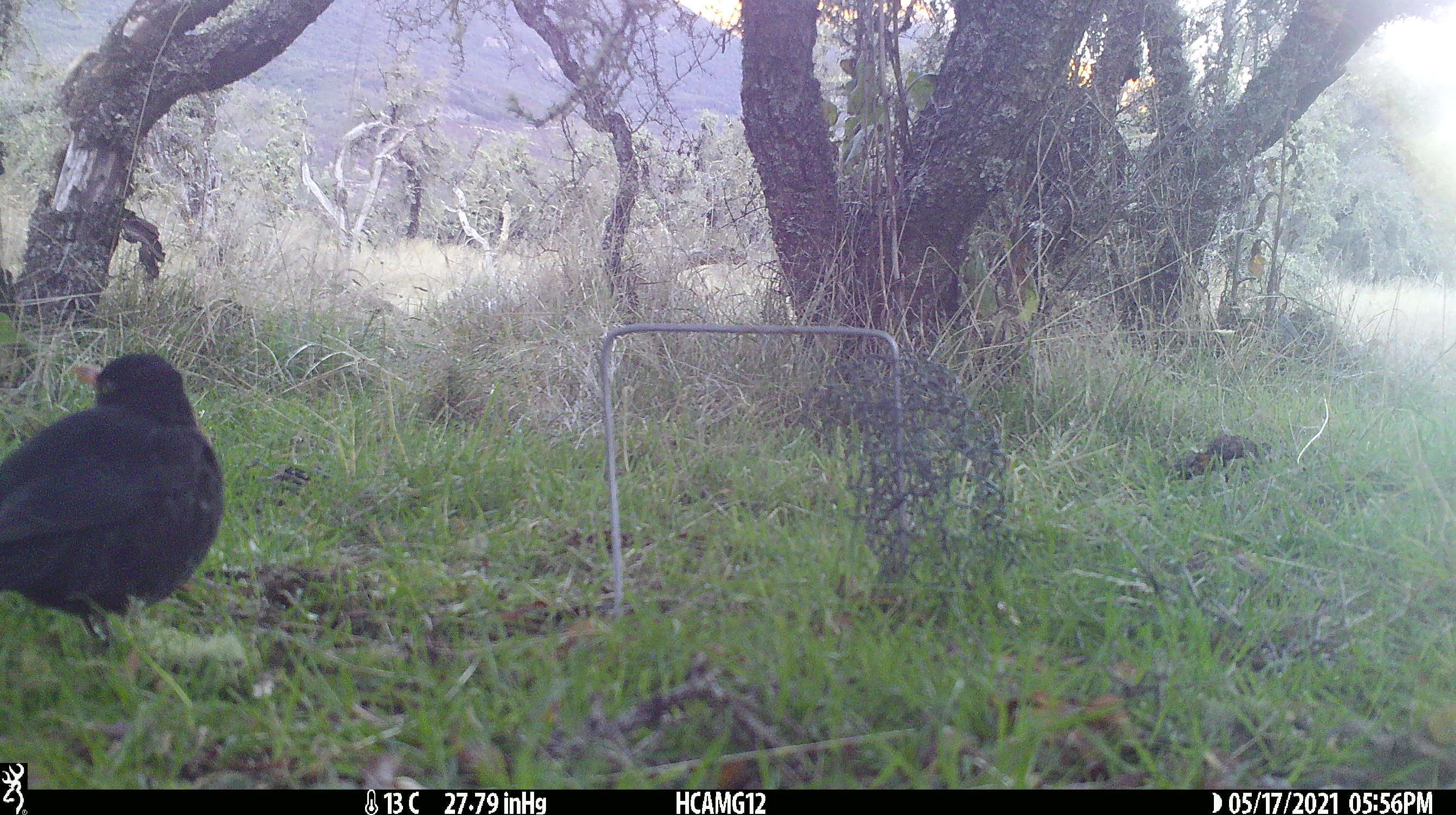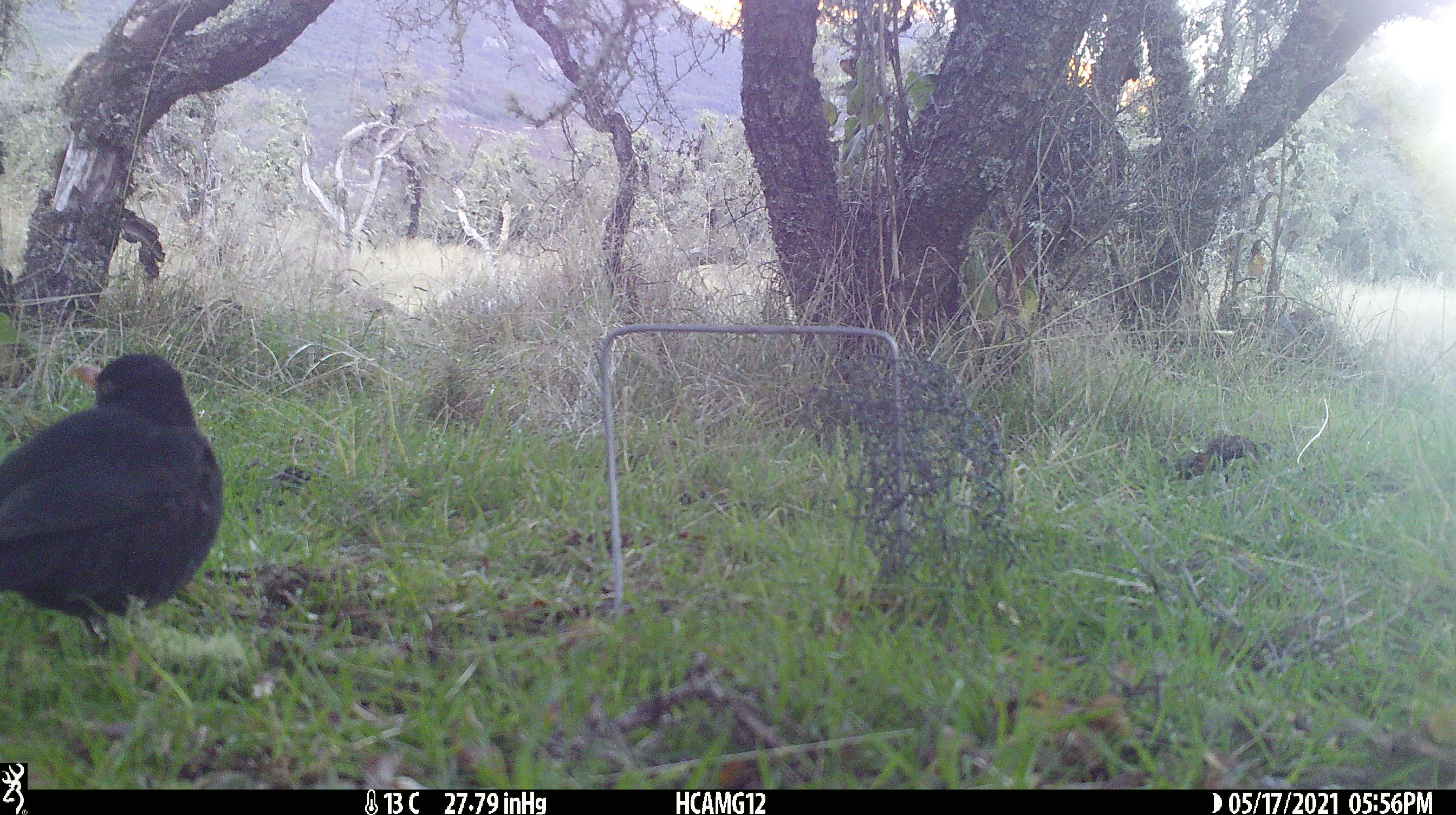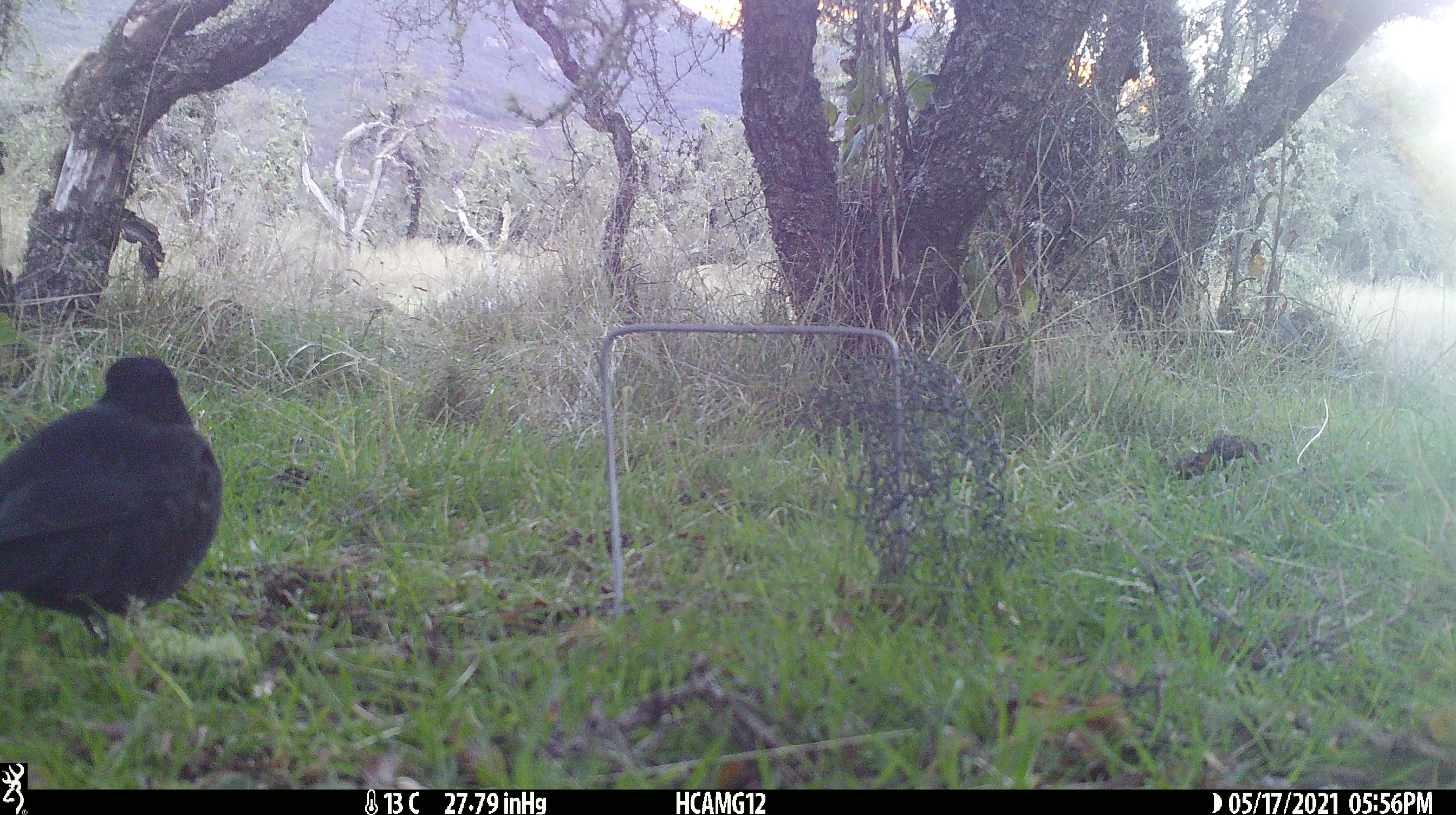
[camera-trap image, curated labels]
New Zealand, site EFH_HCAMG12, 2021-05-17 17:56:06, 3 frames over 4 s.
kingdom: Animalia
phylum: Chordata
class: Aves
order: Passeriformes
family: Turdidae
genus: Turdus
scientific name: Turdus merula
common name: eurasian blackbird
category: blackbird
Blackbird (eurasian blackbird) (Turdus merula).